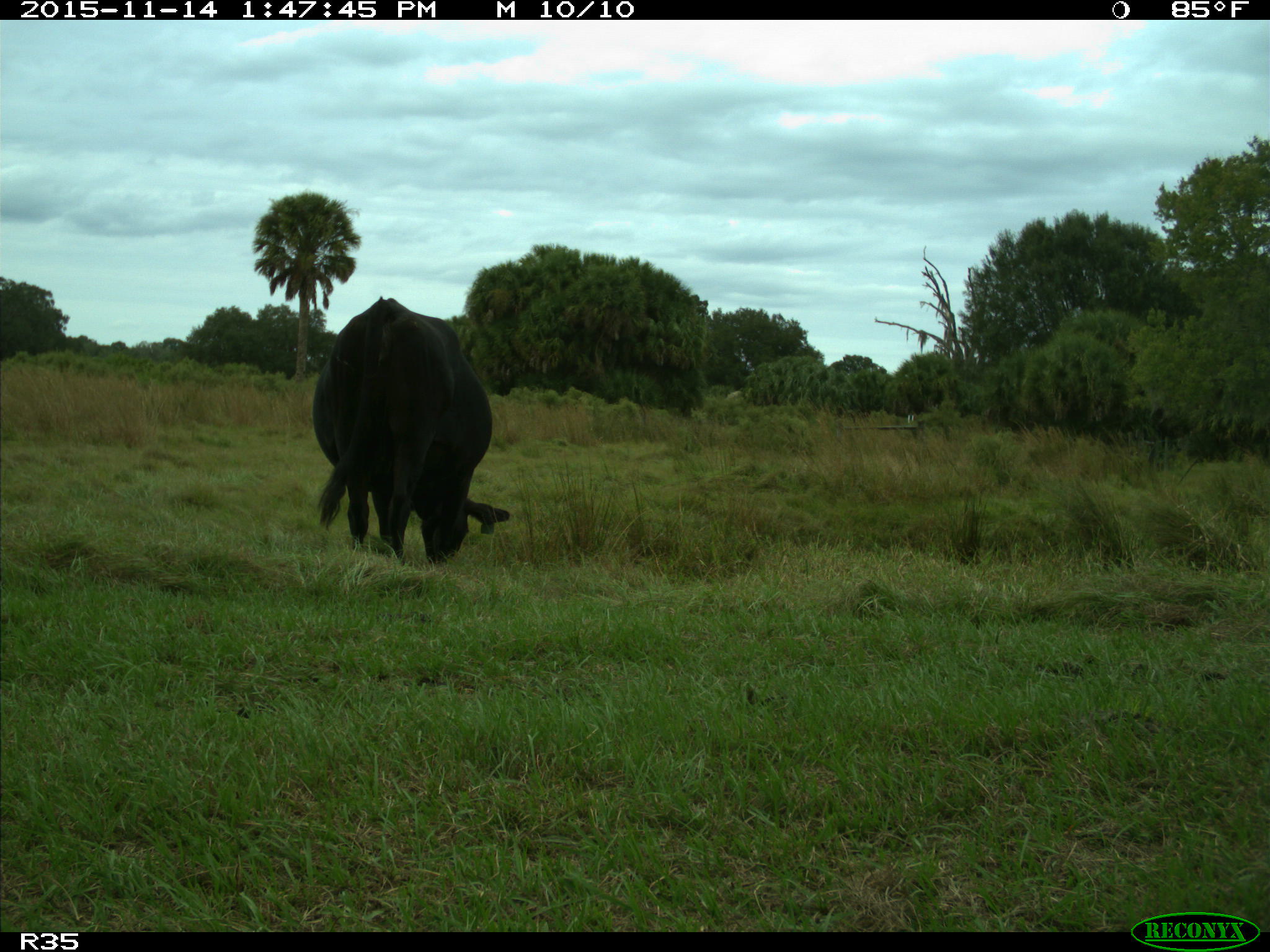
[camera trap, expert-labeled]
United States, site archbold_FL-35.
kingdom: Animalia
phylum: Chordata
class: Mammalia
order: Artiodactyla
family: Bovidae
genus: Bos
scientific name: Bos taurus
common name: domestic cow